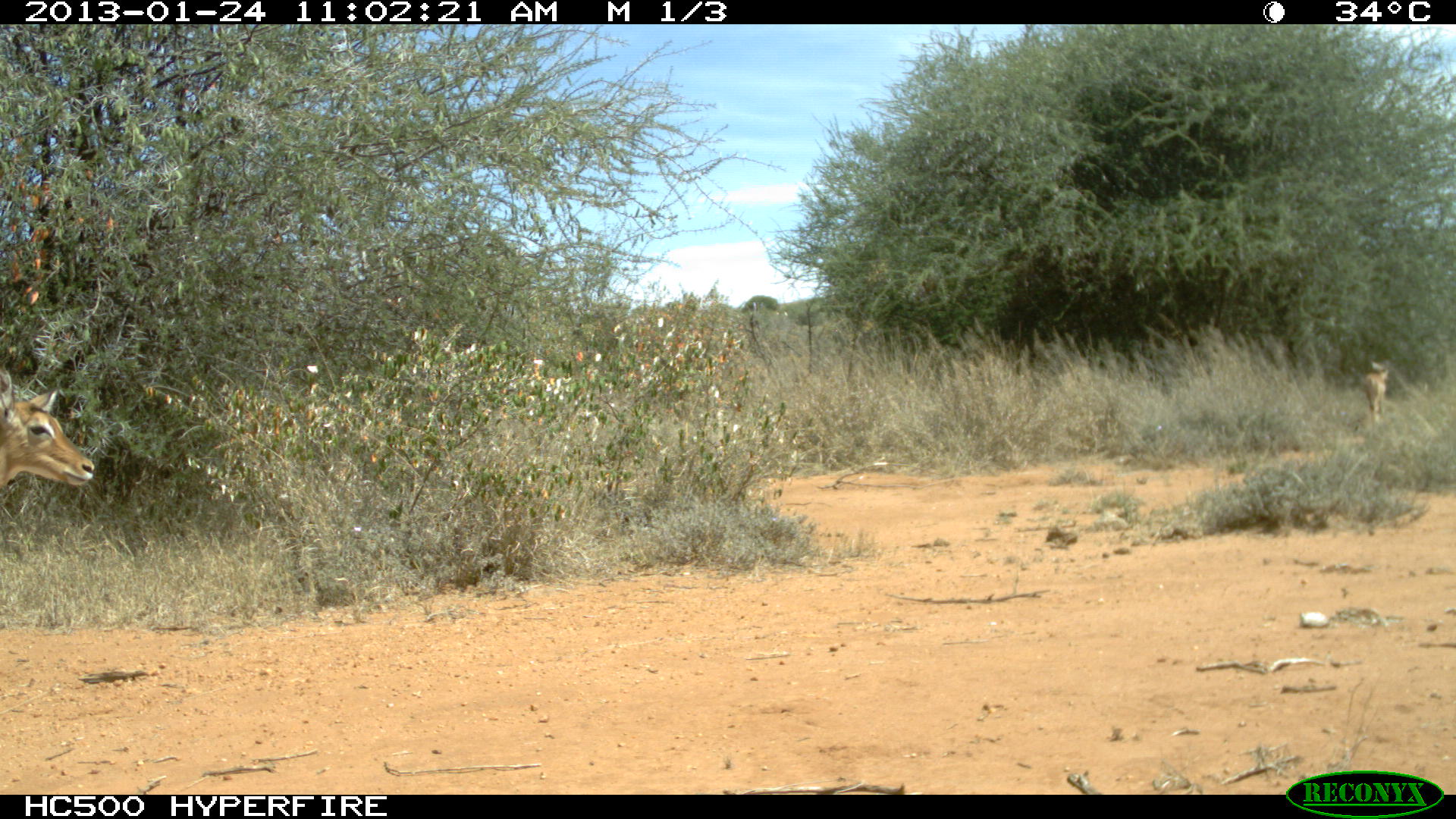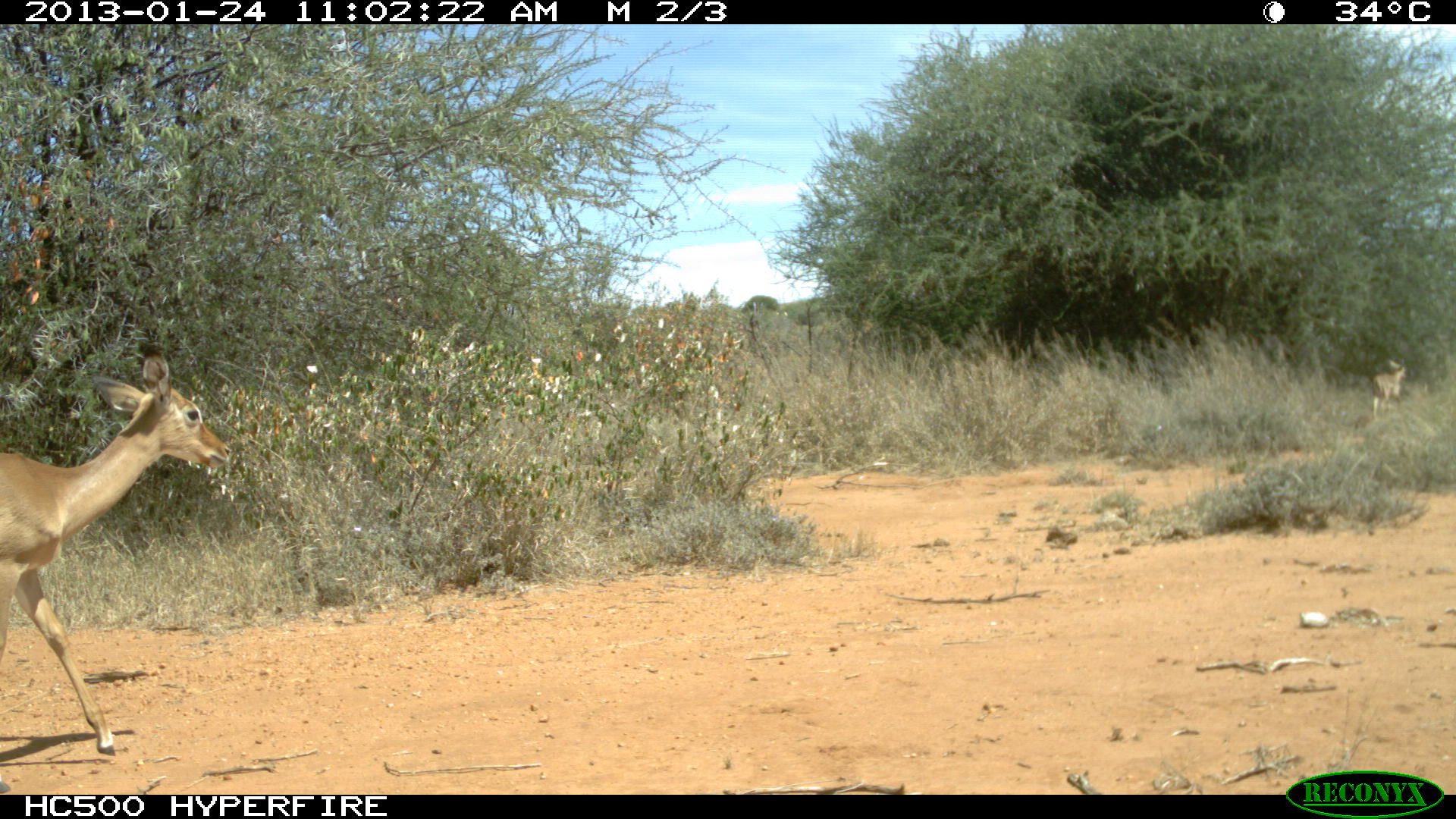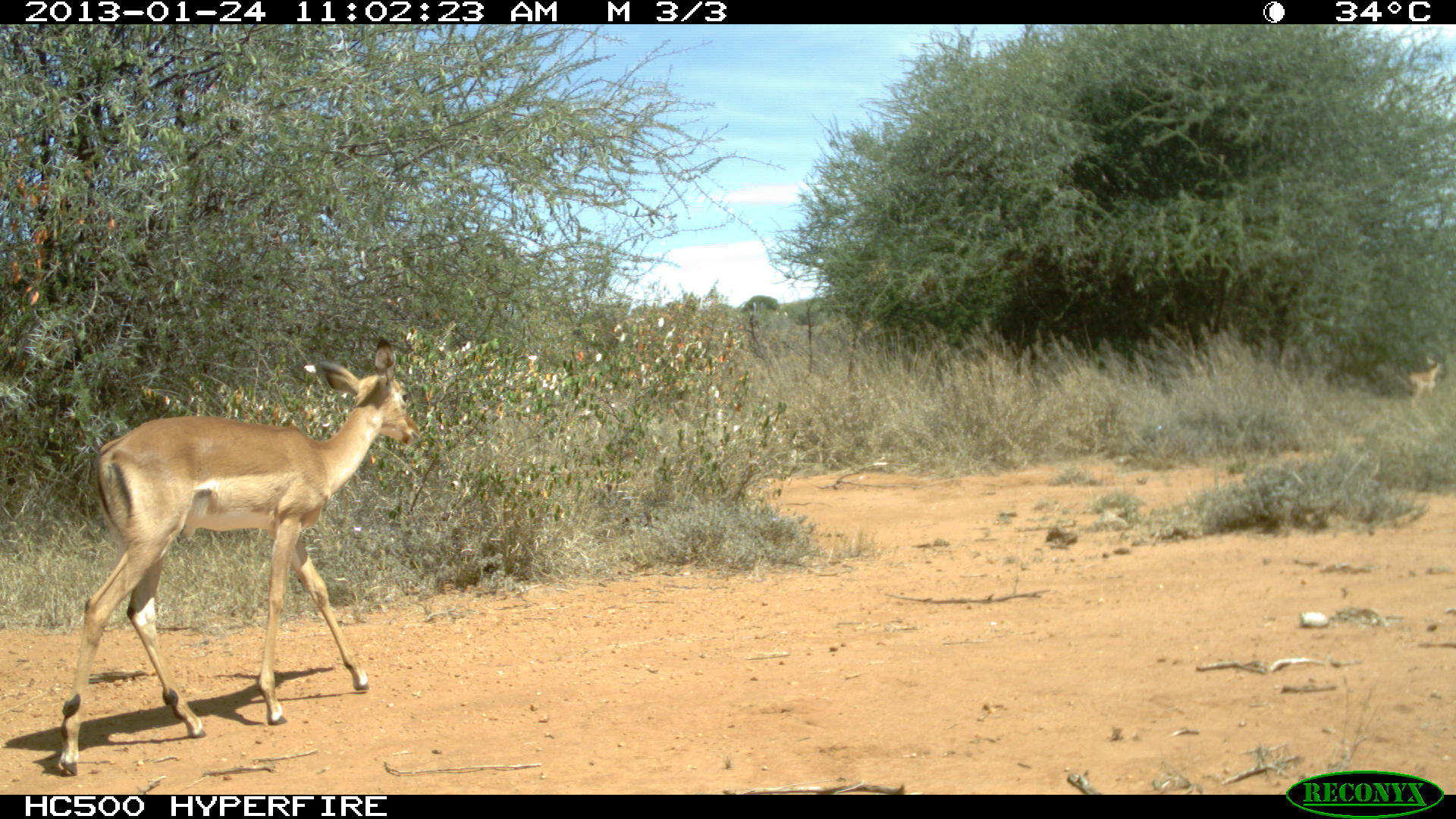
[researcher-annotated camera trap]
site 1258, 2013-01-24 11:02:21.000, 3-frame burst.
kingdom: Animalia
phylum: Chordata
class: Mammalia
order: Artiodactyla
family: Bovidae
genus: Aepyceros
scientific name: Aepyceros melampus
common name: impala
Aepyceros melampus (impala), count 4.